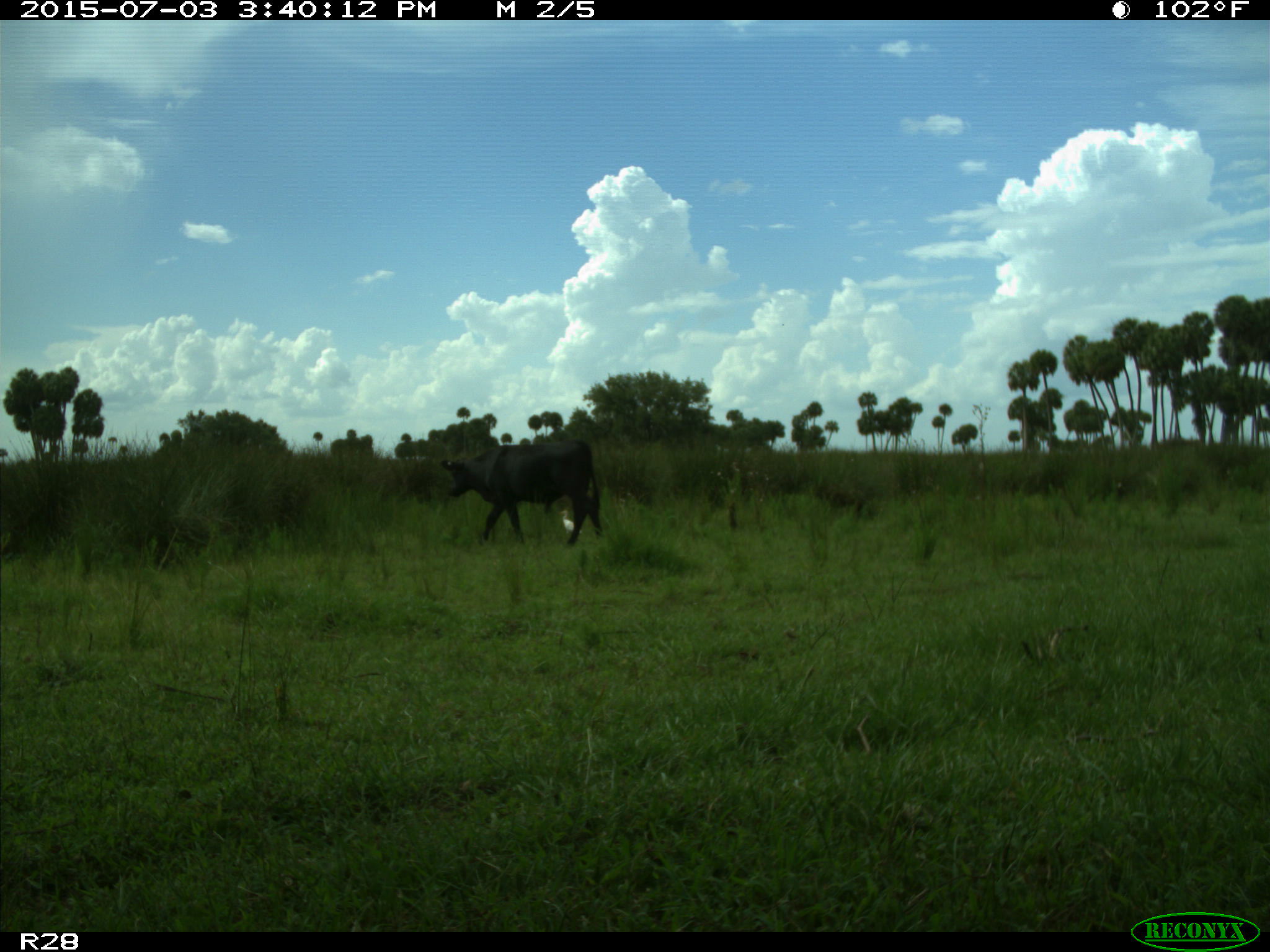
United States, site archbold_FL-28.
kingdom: Animalia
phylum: Chordata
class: Mammalia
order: Artiodactyla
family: Bovidae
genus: Bos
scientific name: Bos taurus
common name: domestic cow